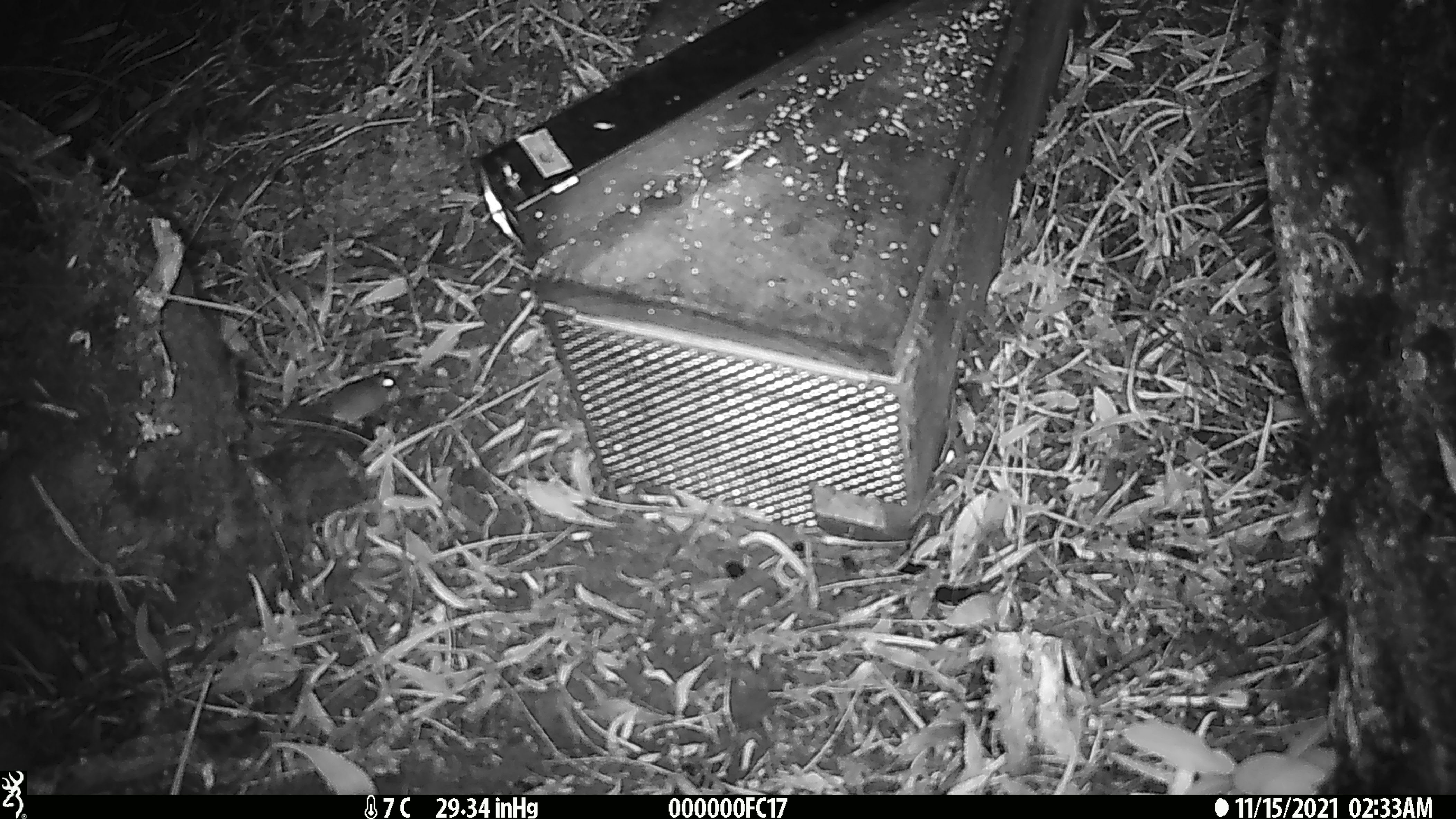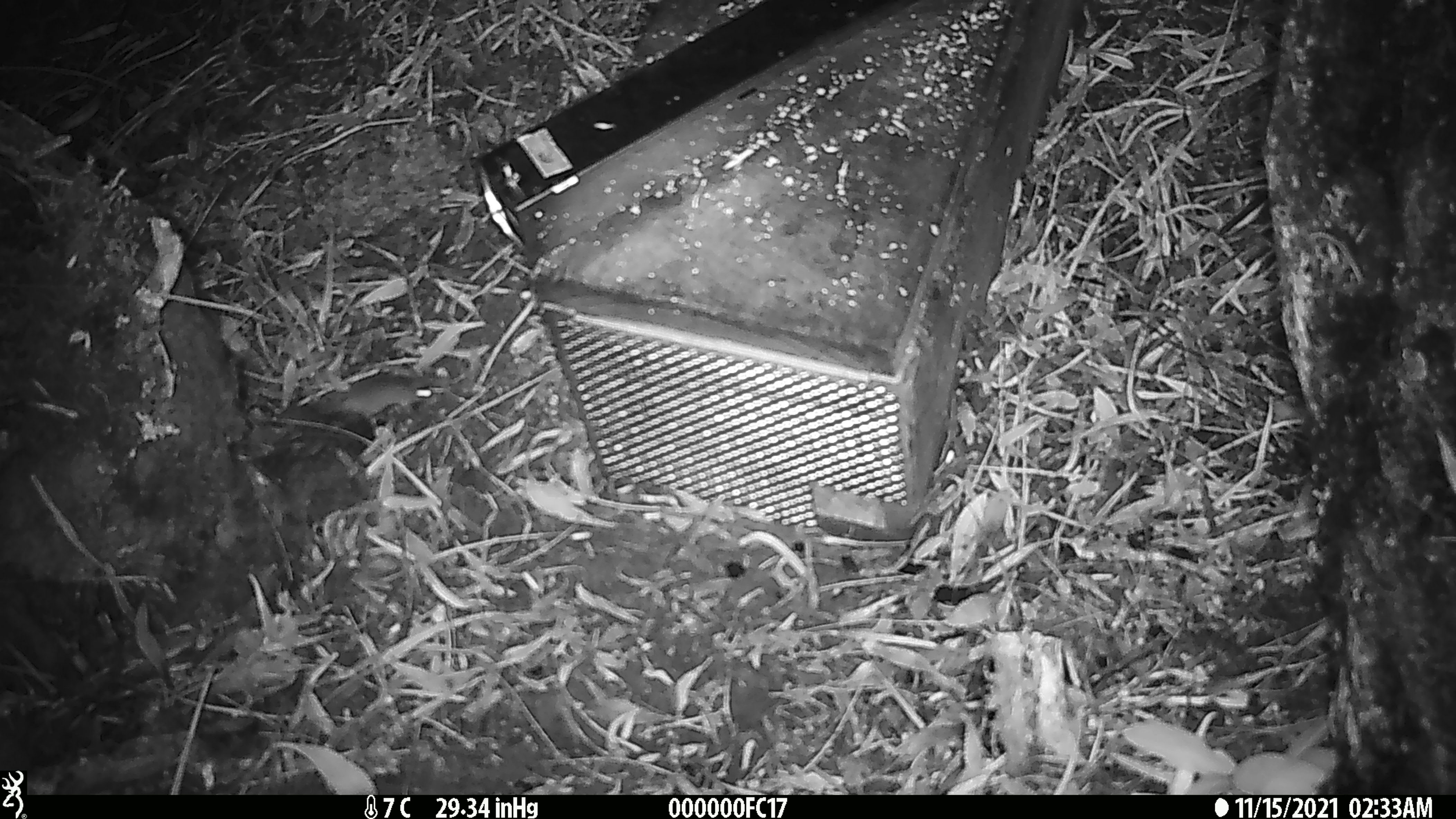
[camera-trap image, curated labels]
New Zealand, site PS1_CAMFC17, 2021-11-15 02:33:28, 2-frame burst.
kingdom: Animalia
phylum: Chordata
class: Mammalia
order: Rodentia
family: Muridae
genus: Mus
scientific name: Mus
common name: mouse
Mouse (Mus).